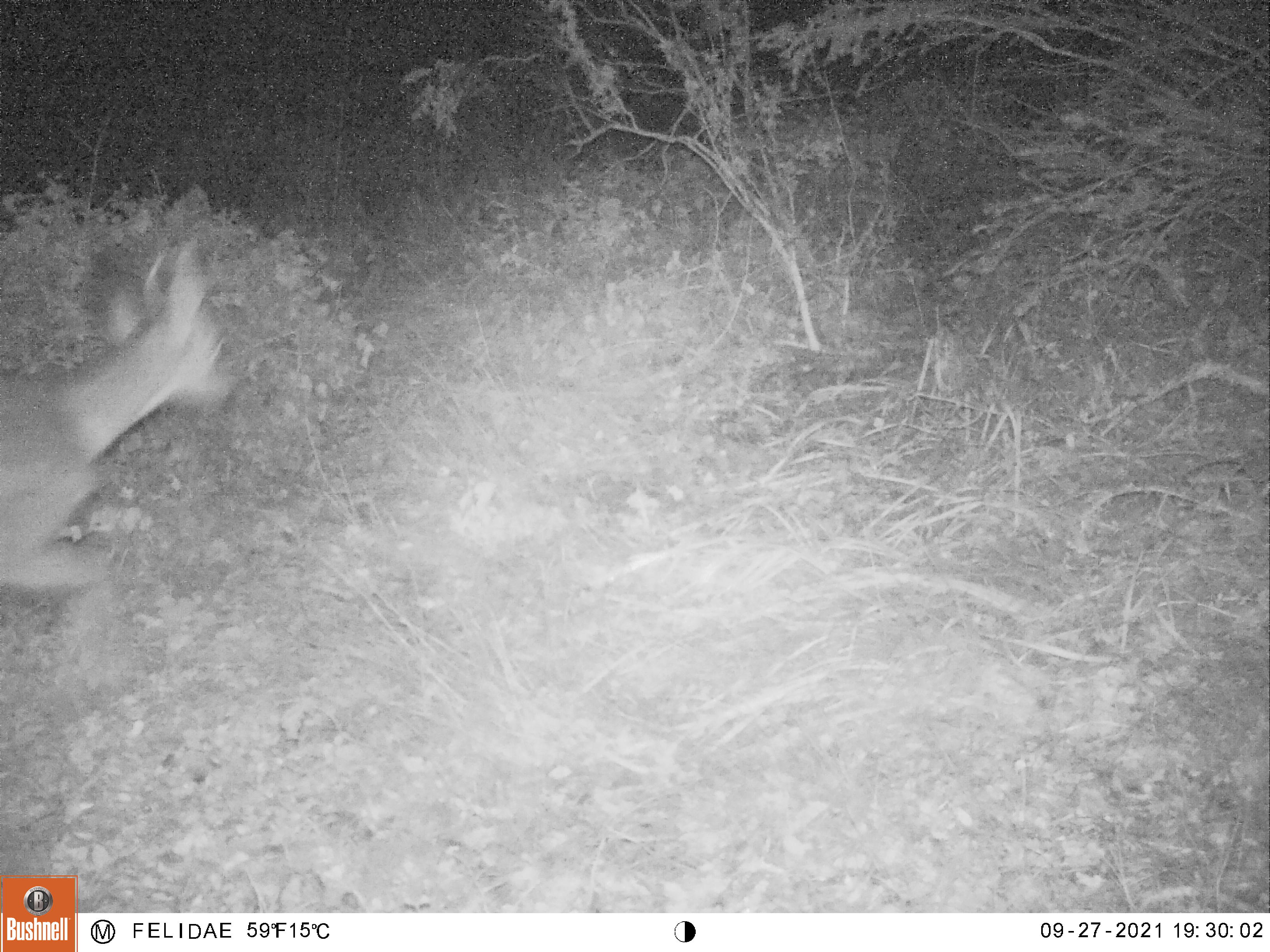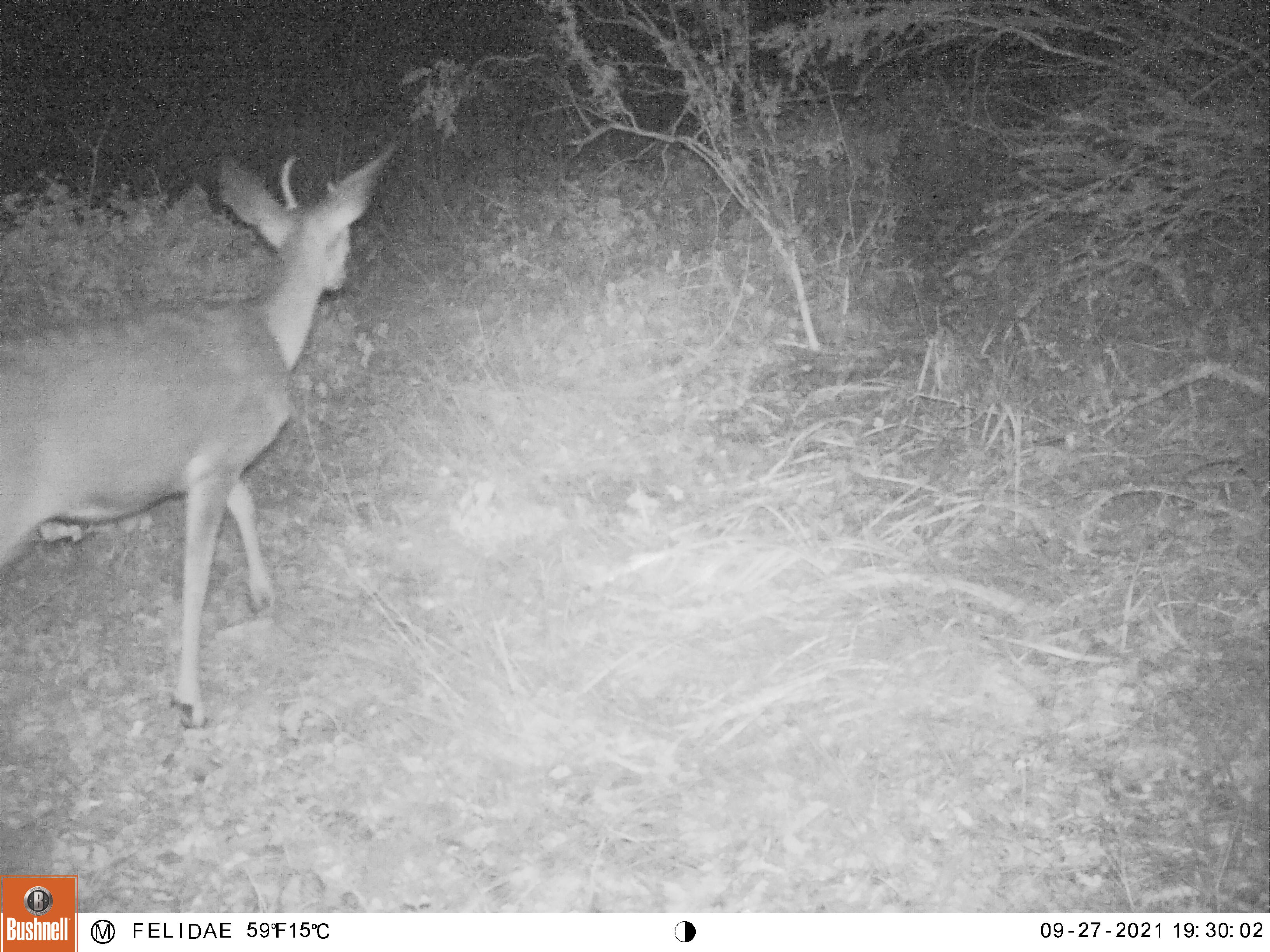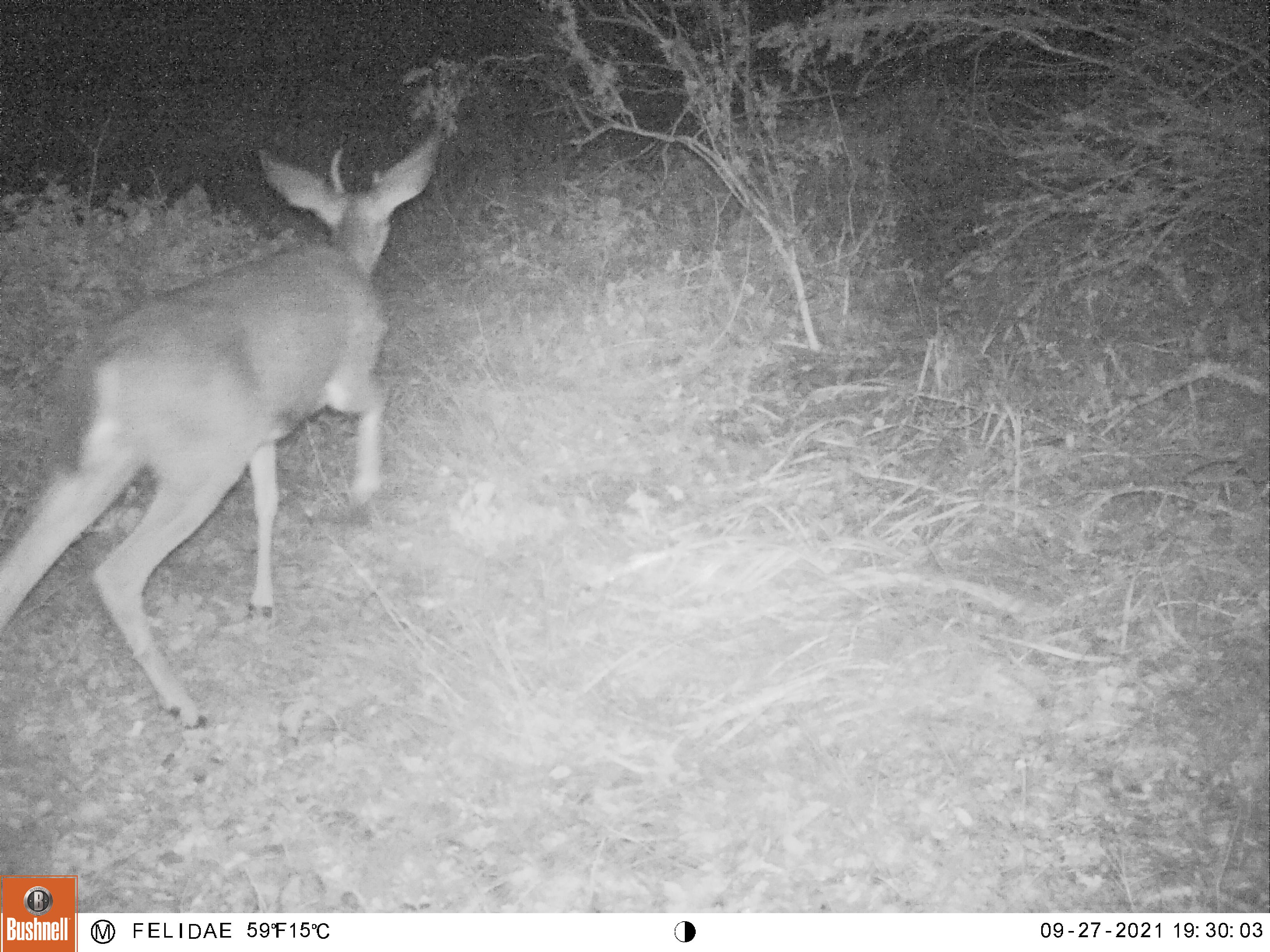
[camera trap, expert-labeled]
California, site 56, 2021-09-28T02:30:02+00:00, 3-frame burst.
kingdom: Animalia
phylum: Chordata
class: Mammalia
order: Artiodactyla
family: Cervidae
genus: Odocoileus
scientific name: Odocoileus hemionus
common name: mule deer